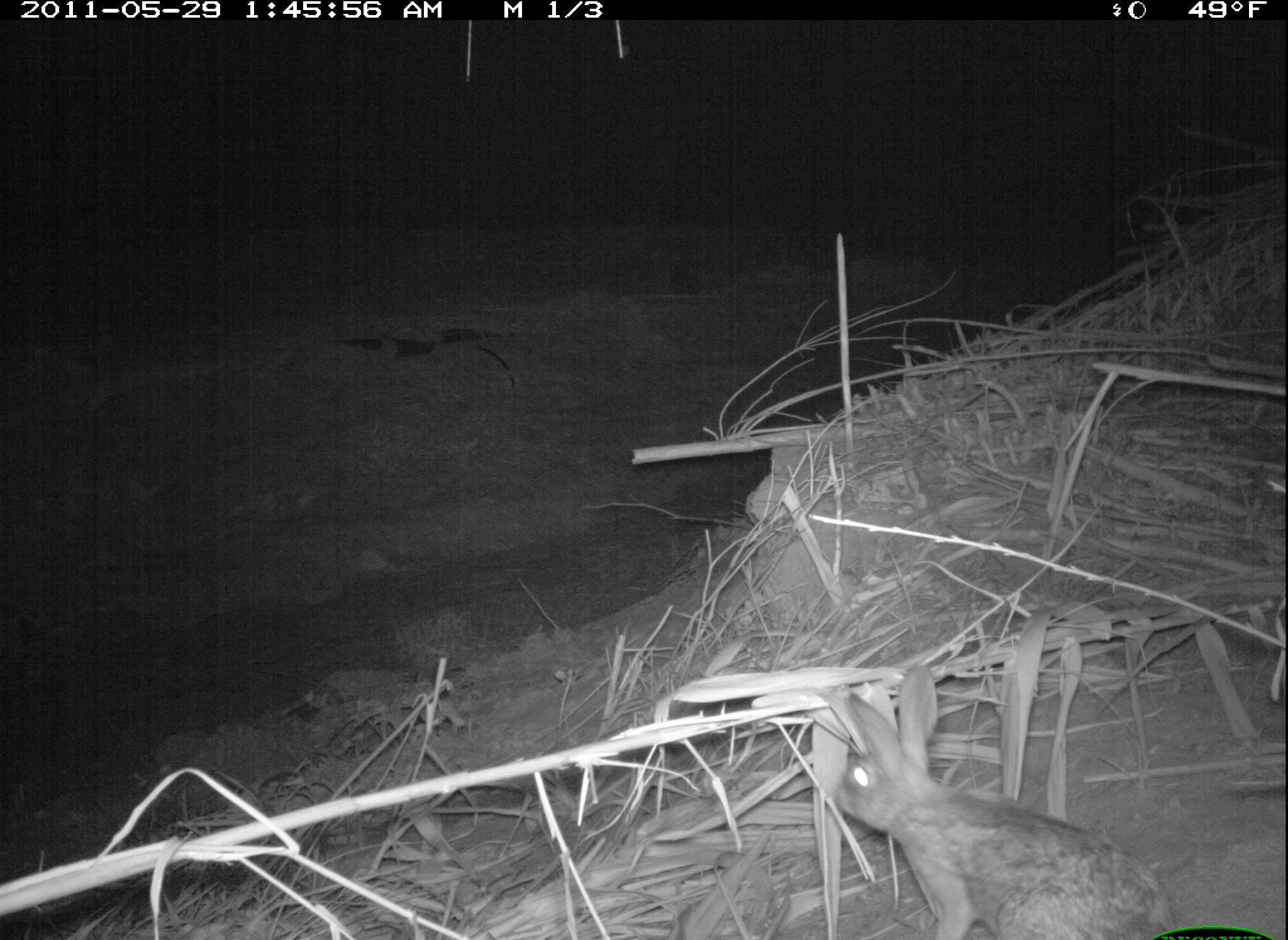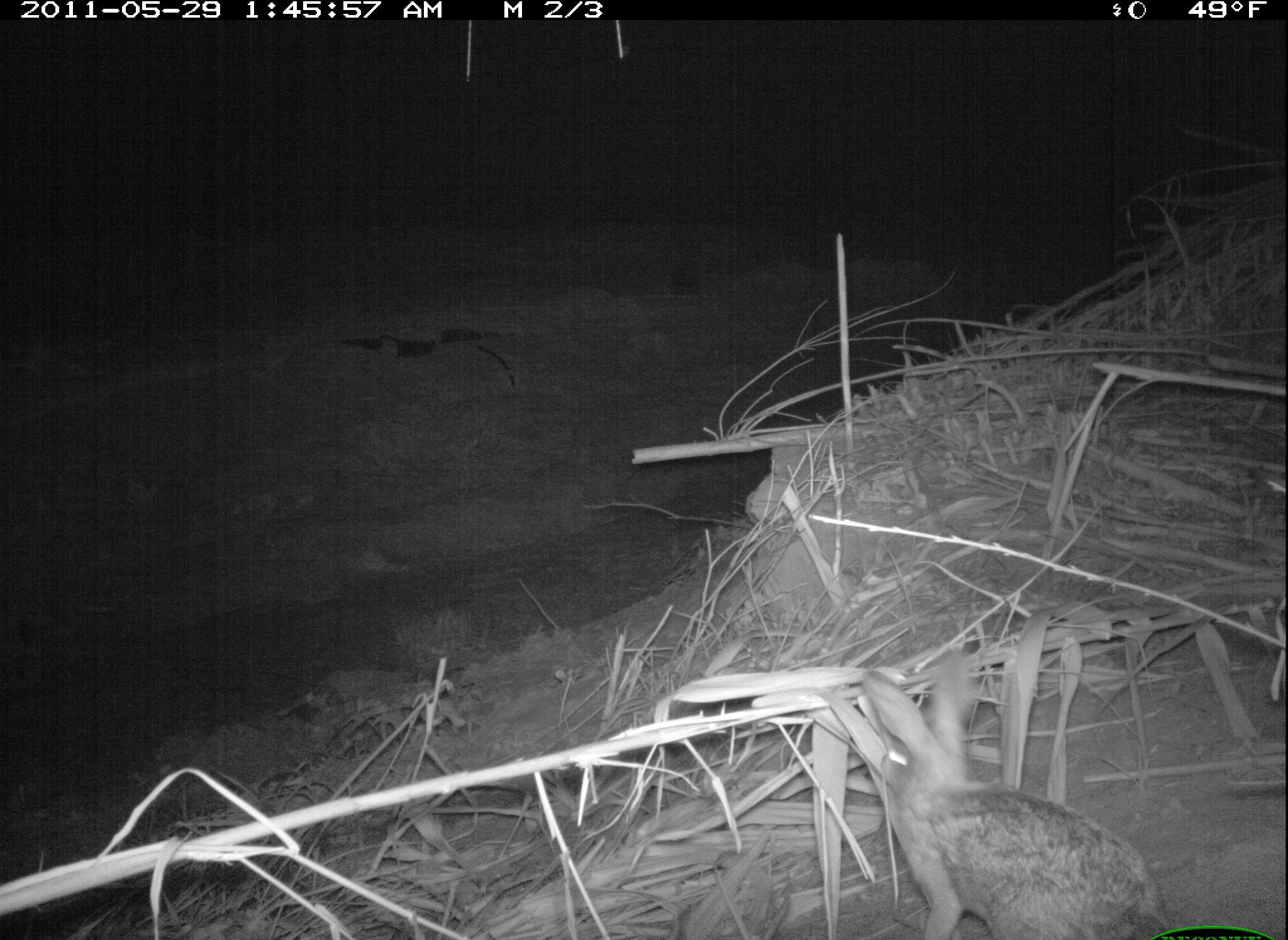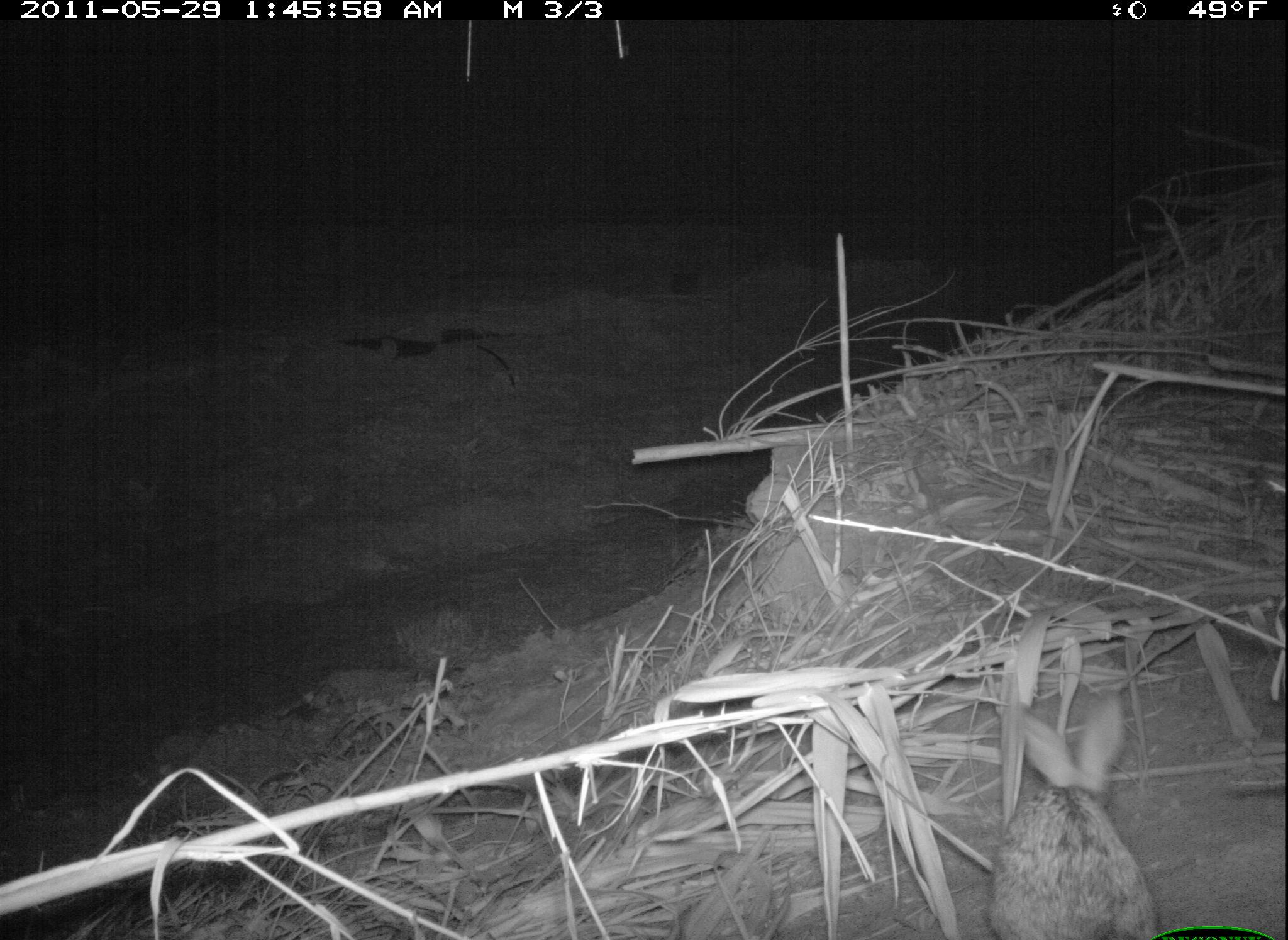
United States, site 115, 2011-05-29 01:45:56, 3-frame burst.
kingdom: Animalia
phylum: Chordata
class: Mammalia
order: Lagomorpha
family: Leporidae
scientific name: Leporidae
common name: rabbits and hares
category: rabbit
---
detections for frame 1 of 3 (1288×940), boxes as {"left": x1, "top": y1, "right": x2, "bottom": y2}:
rabbit: {"left": 803, "top": 648, "right": 1180, "bottom": 936}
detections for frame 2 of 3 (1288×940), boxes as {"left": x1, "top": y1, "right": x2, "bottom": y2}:
rabbit: {"left": 832, "top": 665, "right": 1196, "bottom": 940}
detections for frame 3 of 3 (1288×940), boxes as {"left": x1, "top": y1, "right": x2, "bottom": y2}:
rabbit: {"left": 984, "top": 693, "right": 1166, "bottom": 940}